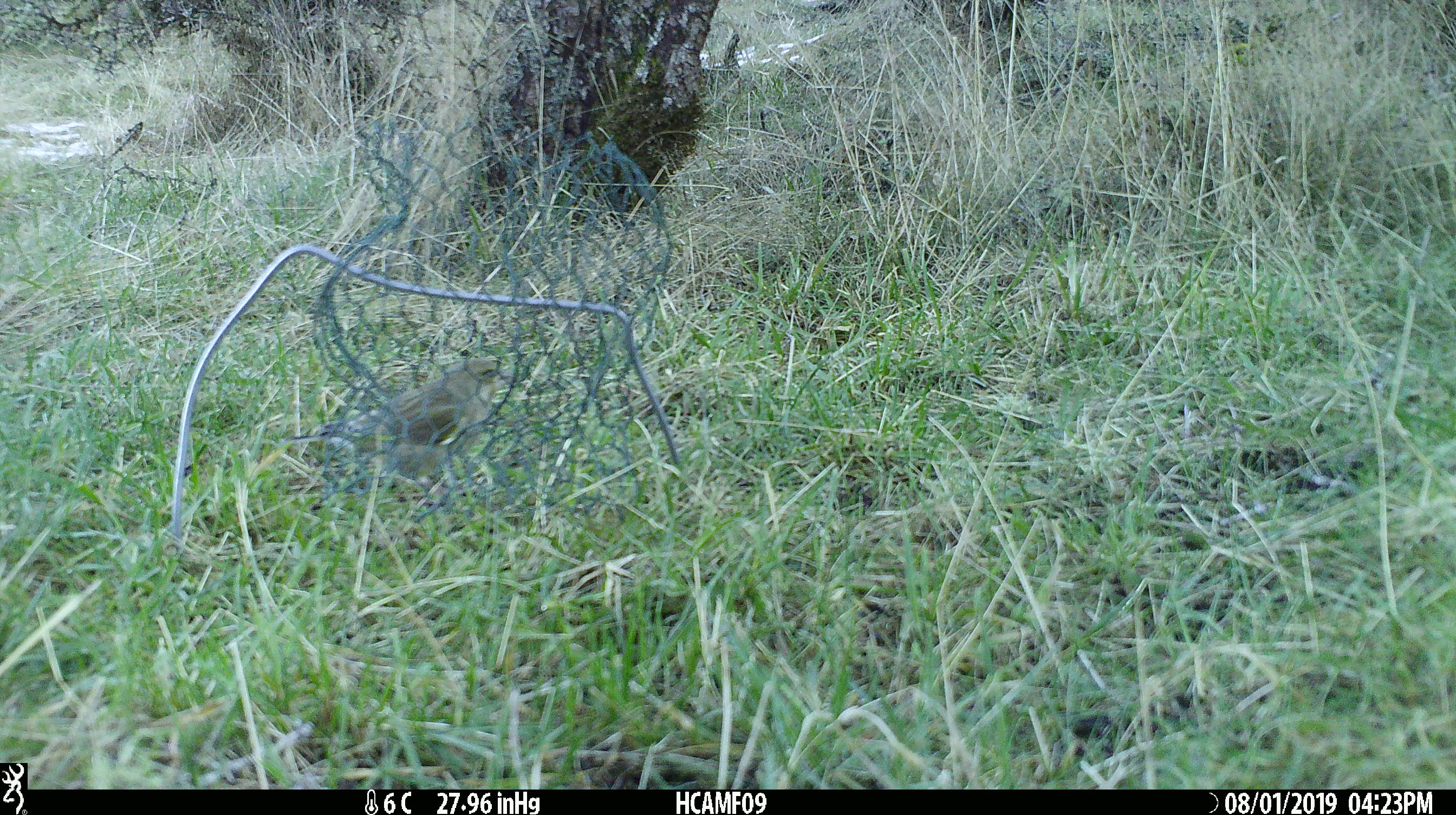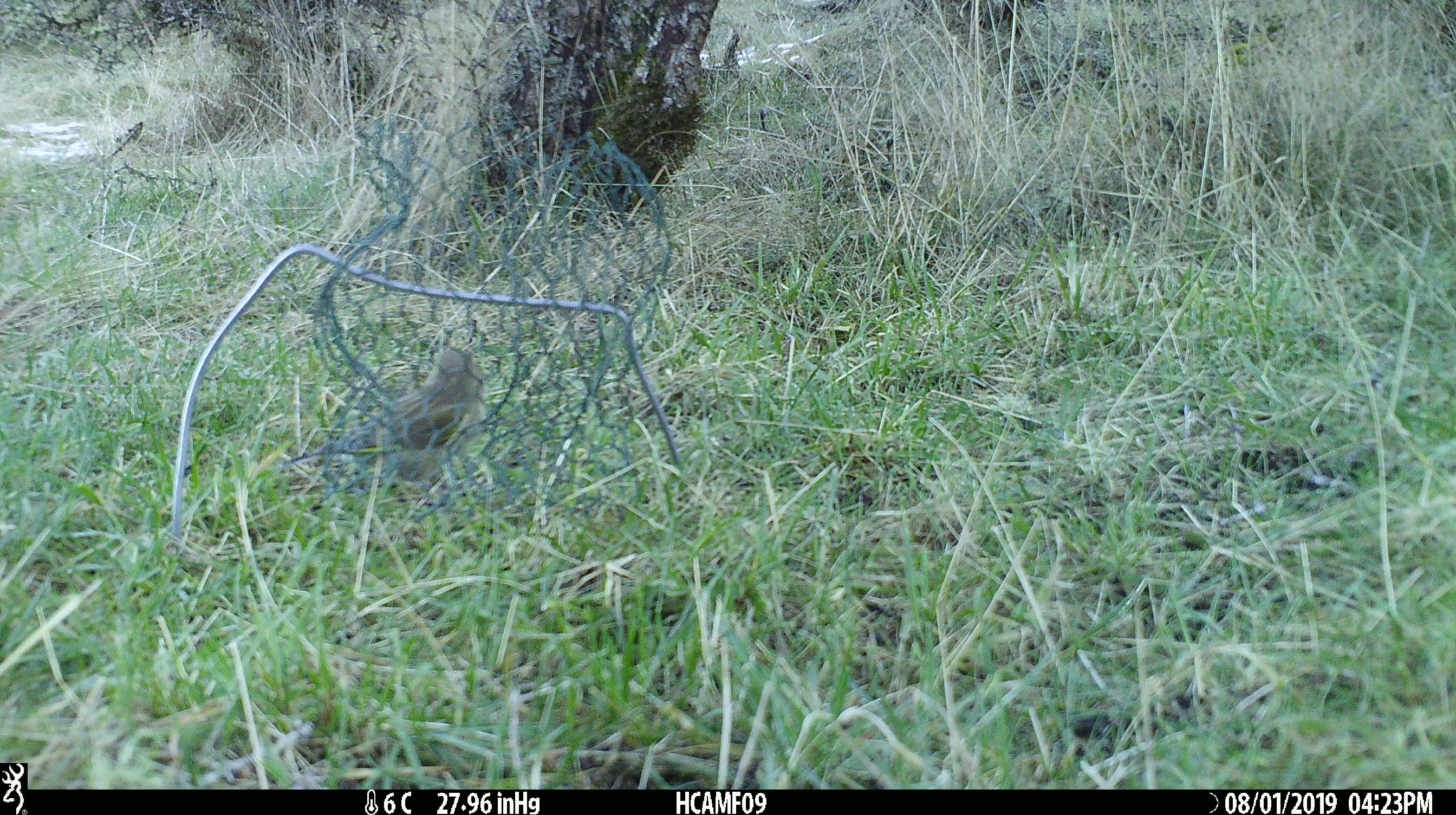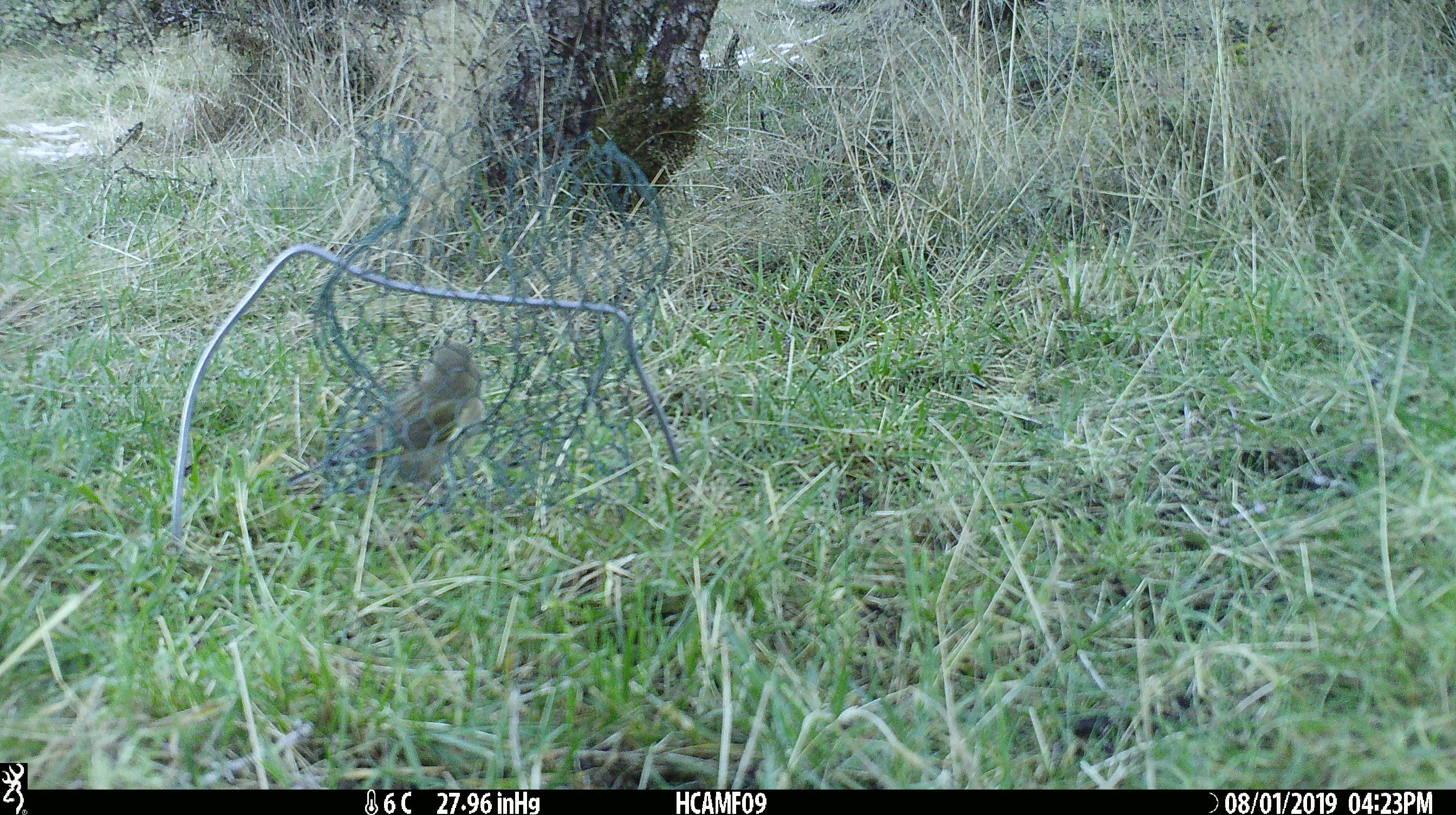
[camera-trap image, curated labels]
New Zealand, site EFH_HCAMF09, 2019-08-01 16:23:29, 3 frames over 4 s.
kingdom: Animalia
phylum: Chordata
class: Aves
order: Passeriformes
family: Fringillidae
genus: Chloris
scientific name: Chloris chloris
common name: greenfinch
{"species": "greenfinch (Chloris chloris)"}